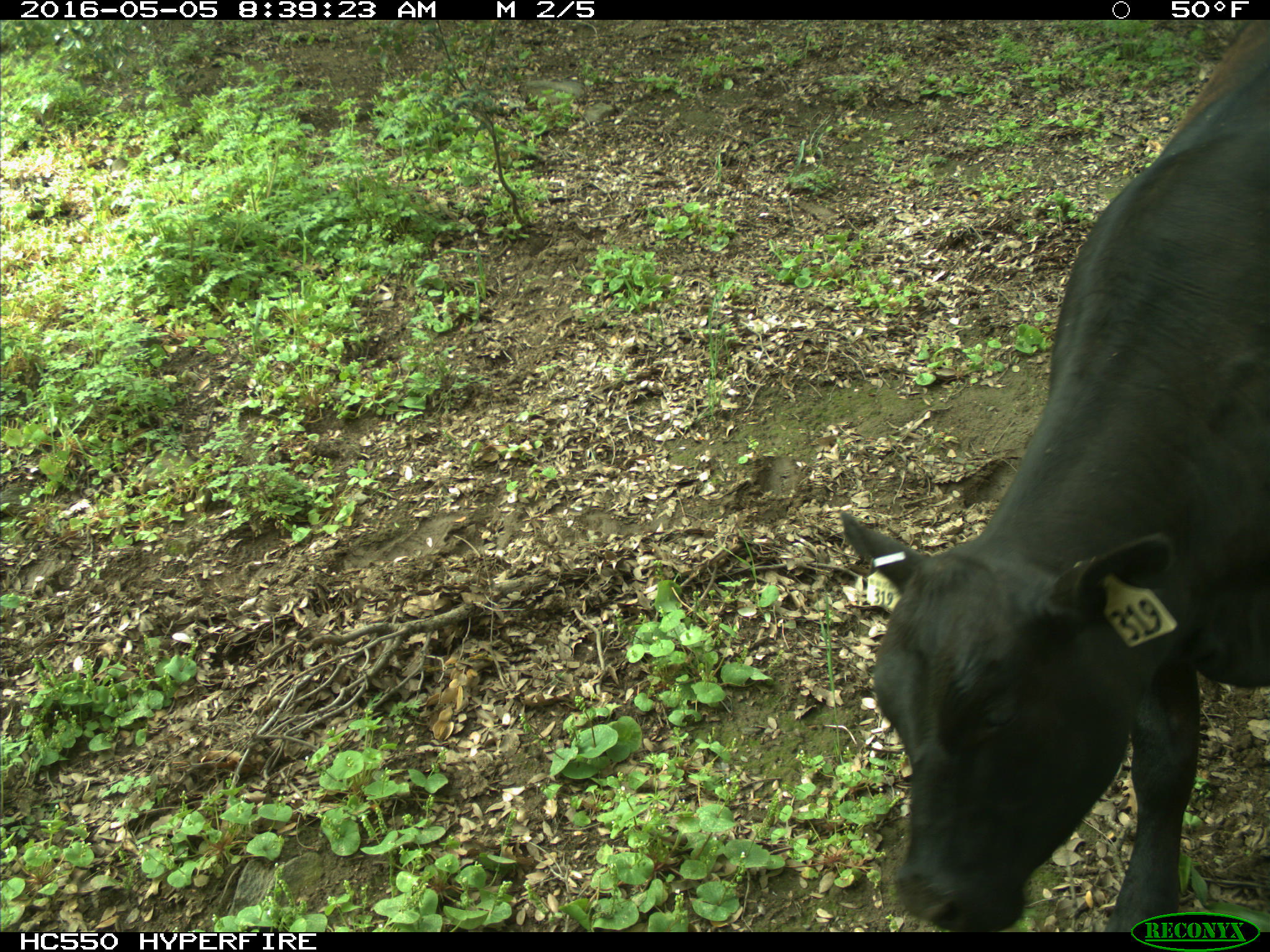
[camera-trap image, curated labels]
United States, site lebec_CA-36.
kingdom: Animalia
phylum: Chordata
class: Mammalia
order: Artiodactyla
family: Bovidae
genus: Bos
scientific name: Bos taurus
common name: domestic cow